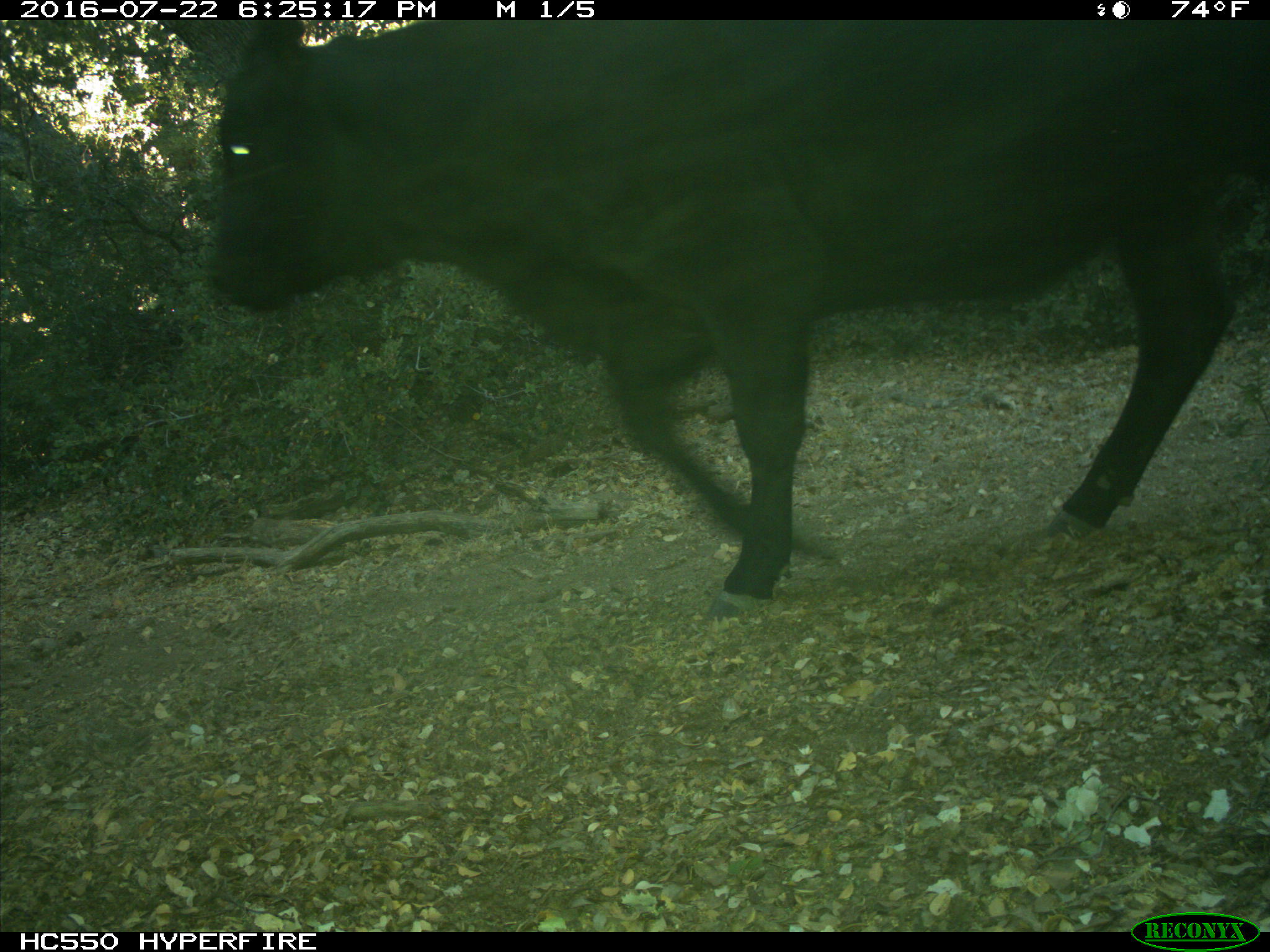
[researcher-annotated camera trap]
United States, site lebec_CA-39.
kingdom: Animalia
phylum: Chordata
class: Mammalia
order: Artiodactyla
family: Bovidae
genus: Bos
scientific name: Bos taurus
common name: domestic cow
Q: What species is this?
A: Bos taurus (domestic cow).